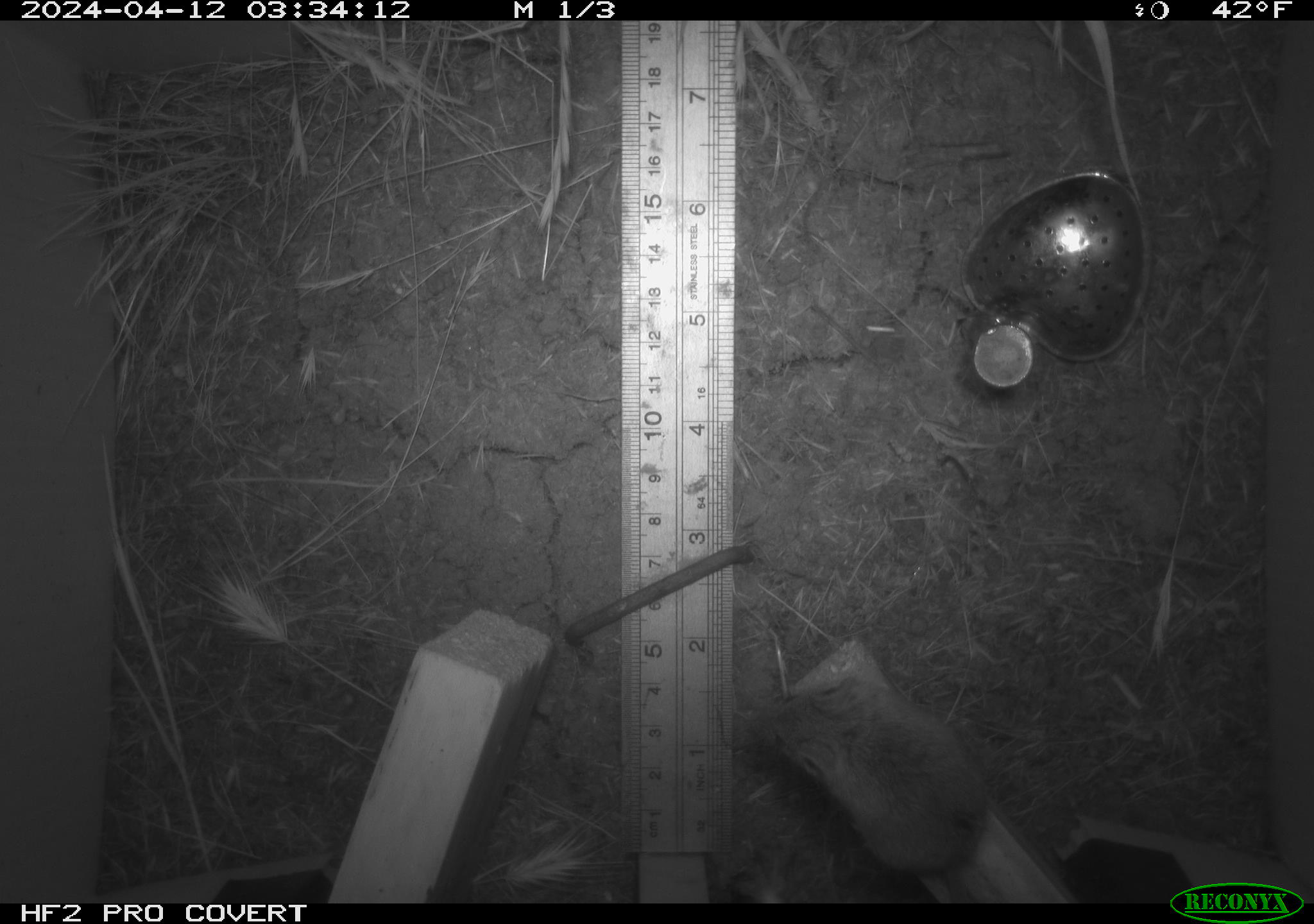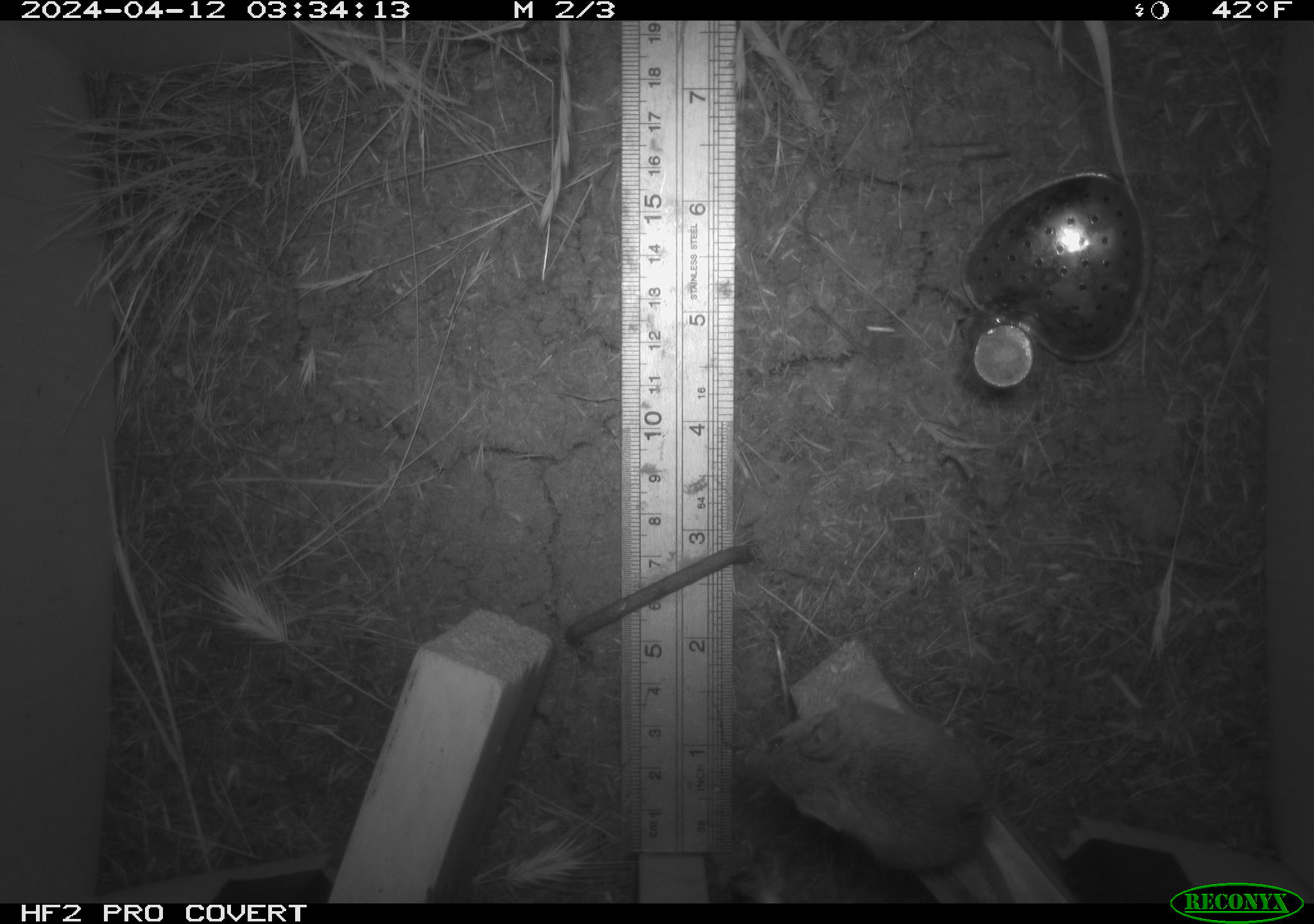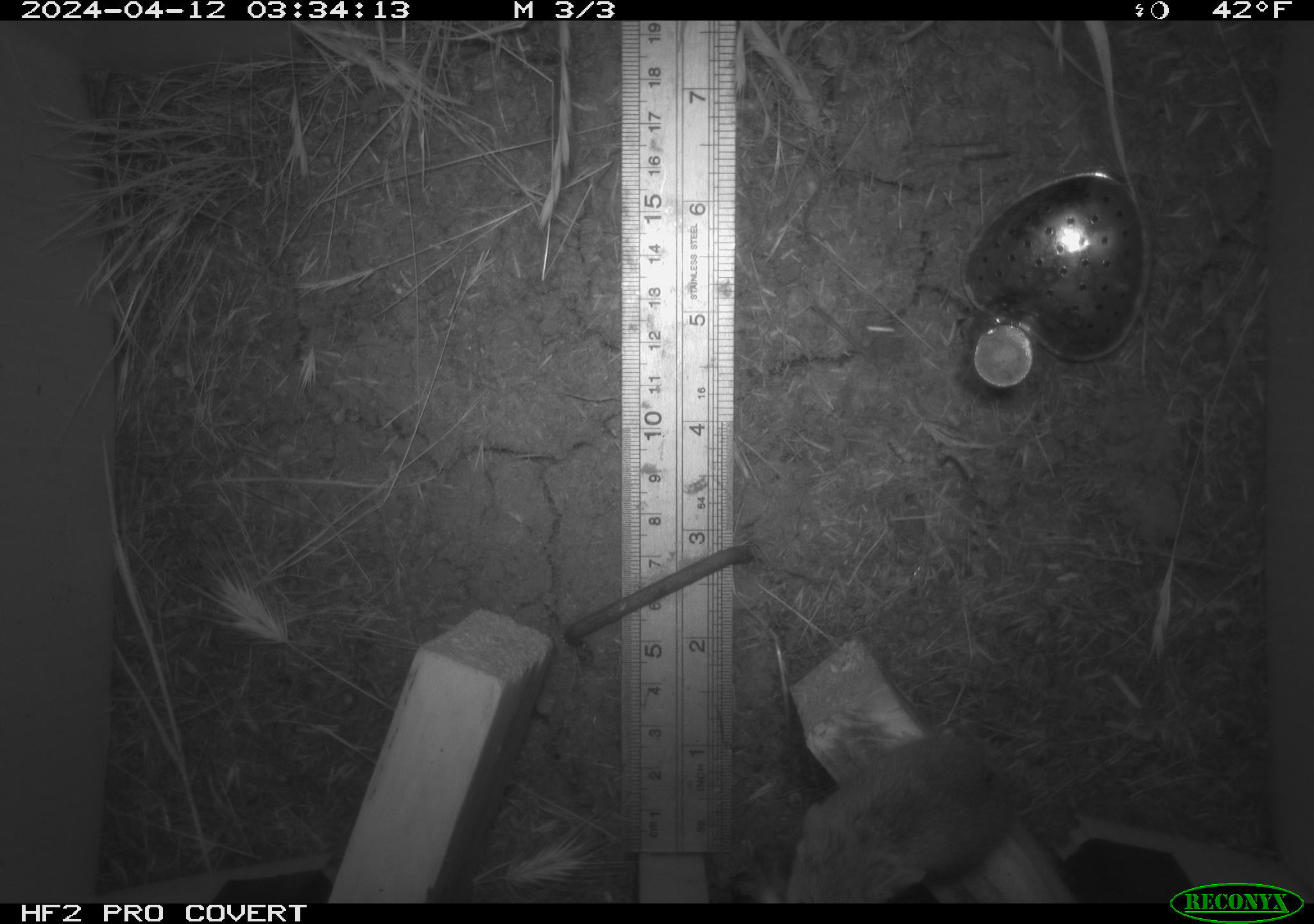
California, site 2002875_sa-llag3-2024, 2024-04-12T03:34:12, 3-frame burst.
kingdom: Animalia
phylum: Chordata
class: Mammalia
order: Rodentia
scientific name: Rodentia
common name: rodent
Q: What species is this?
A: Rodent (Rodentia).